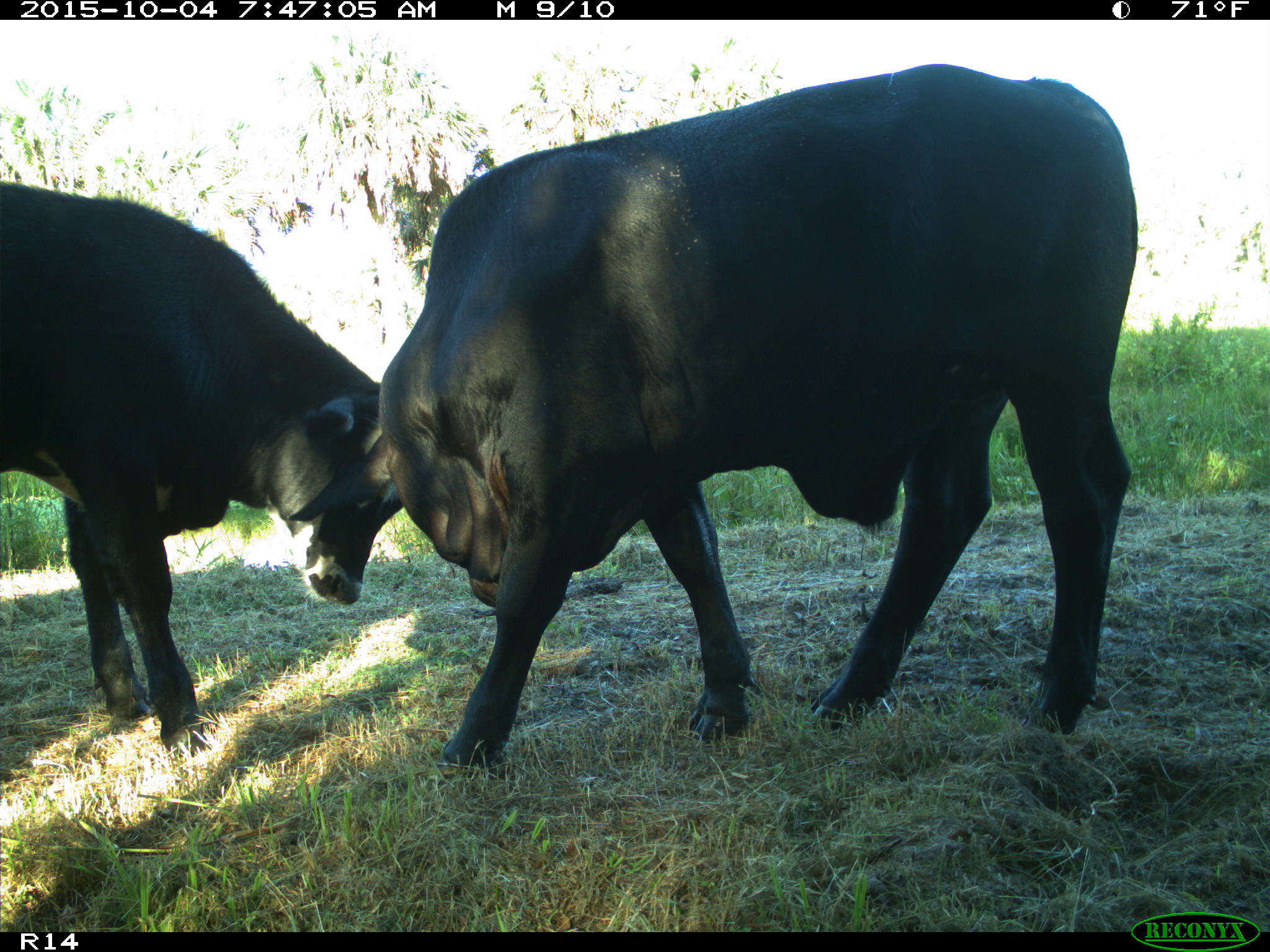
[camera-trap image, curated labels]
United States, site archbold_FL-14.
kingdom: Animalia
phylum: Chordata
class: Mammalia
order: Artiodactyla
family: Bovidae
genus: Bos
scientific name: Bos taurus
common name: domestic cow